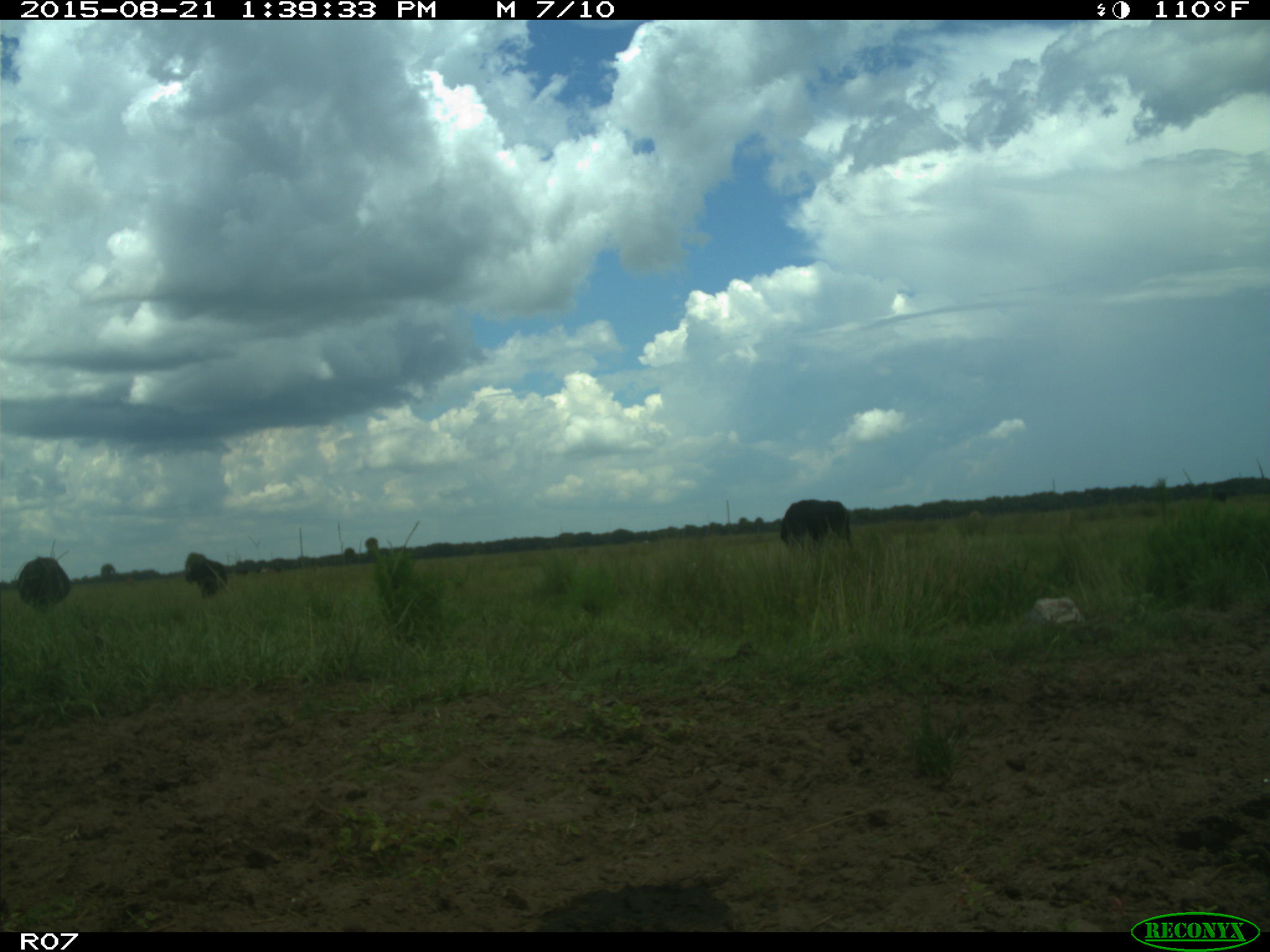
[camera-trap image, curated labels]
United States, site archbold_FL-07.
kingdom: Animalia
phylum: Chordata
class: Mammalia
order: Artiodactyla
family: Bovidae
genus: Bos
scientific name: Bos taurus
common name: domestic cow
Bos taurus (domestic cow).